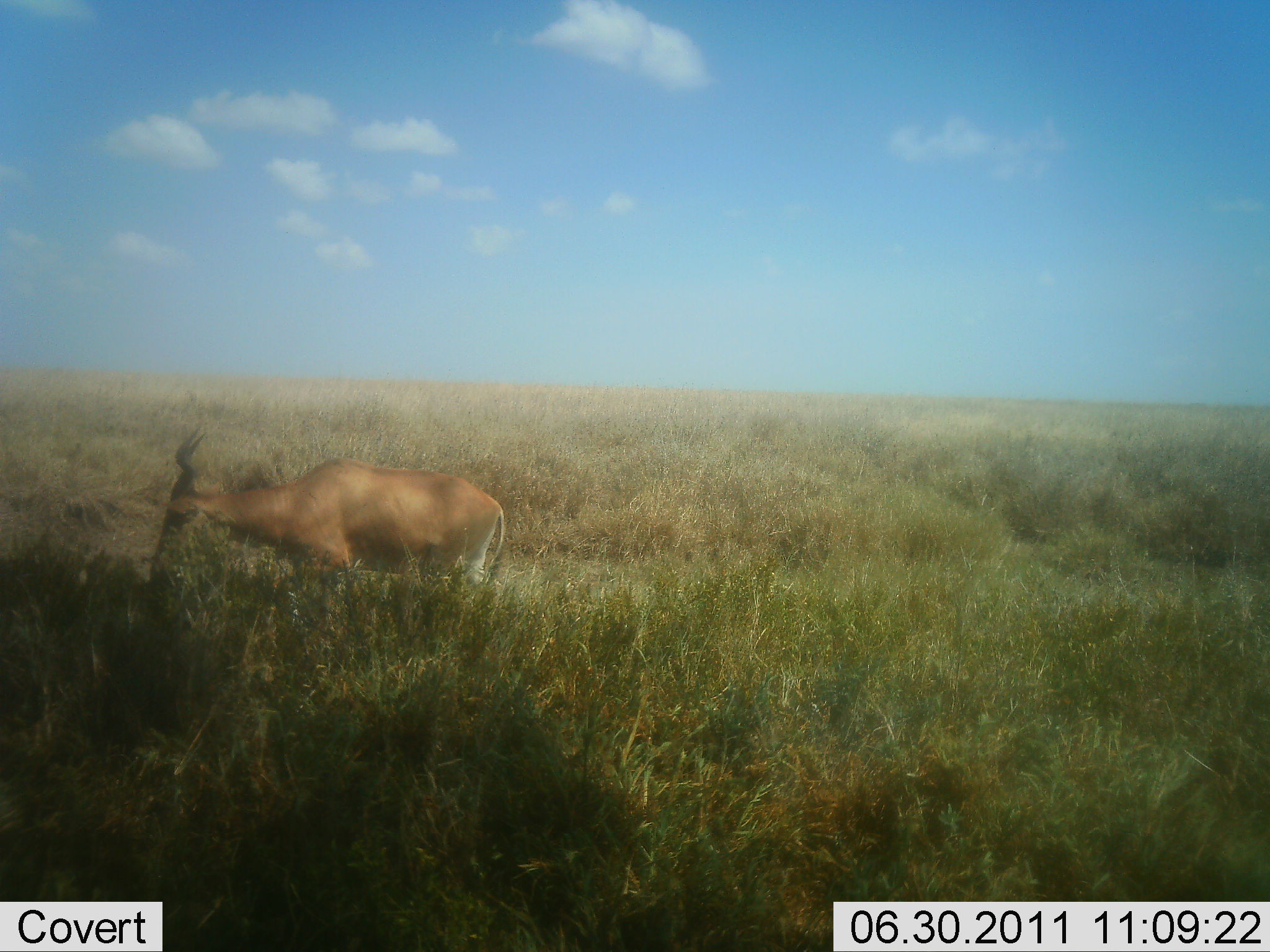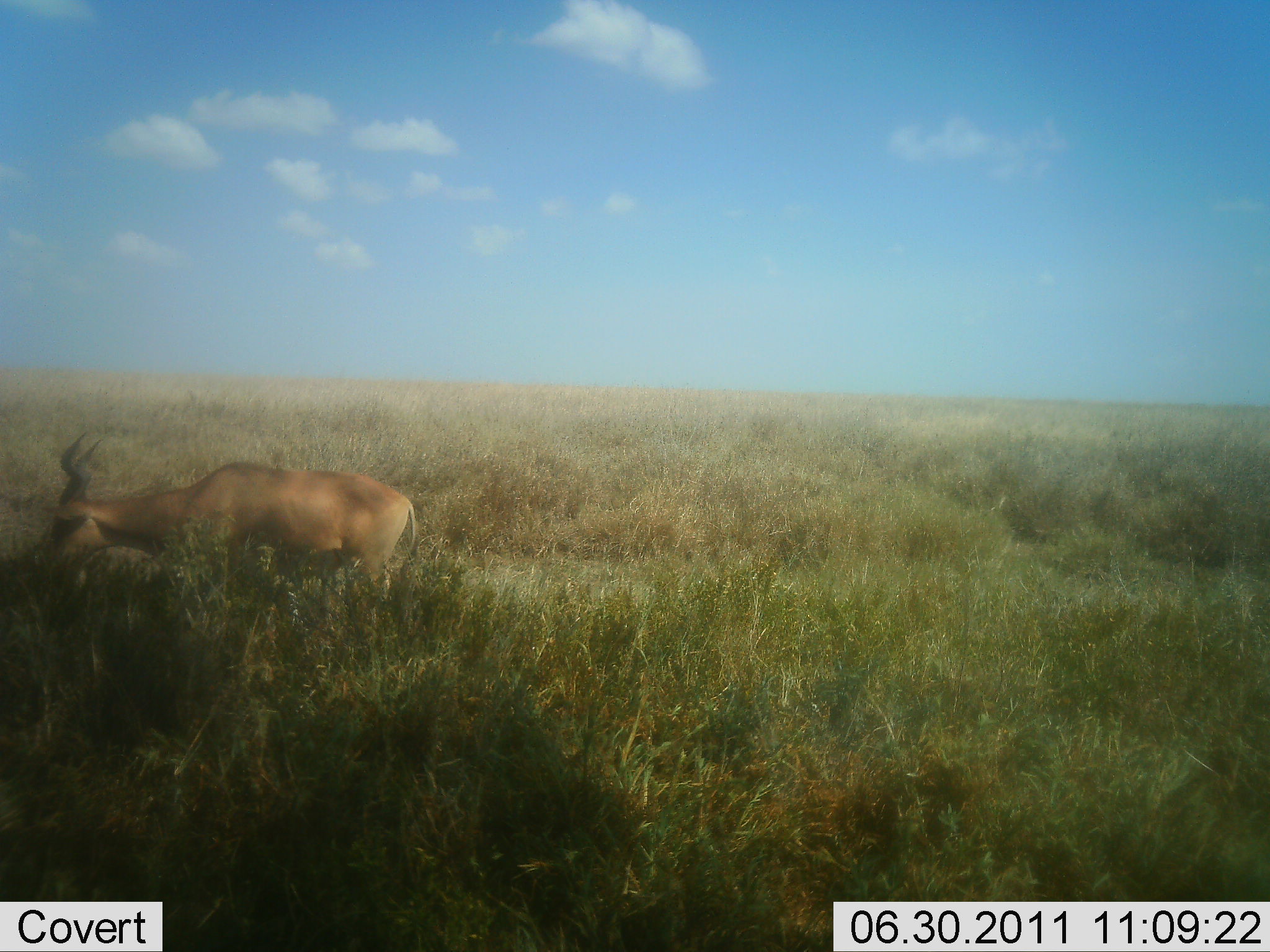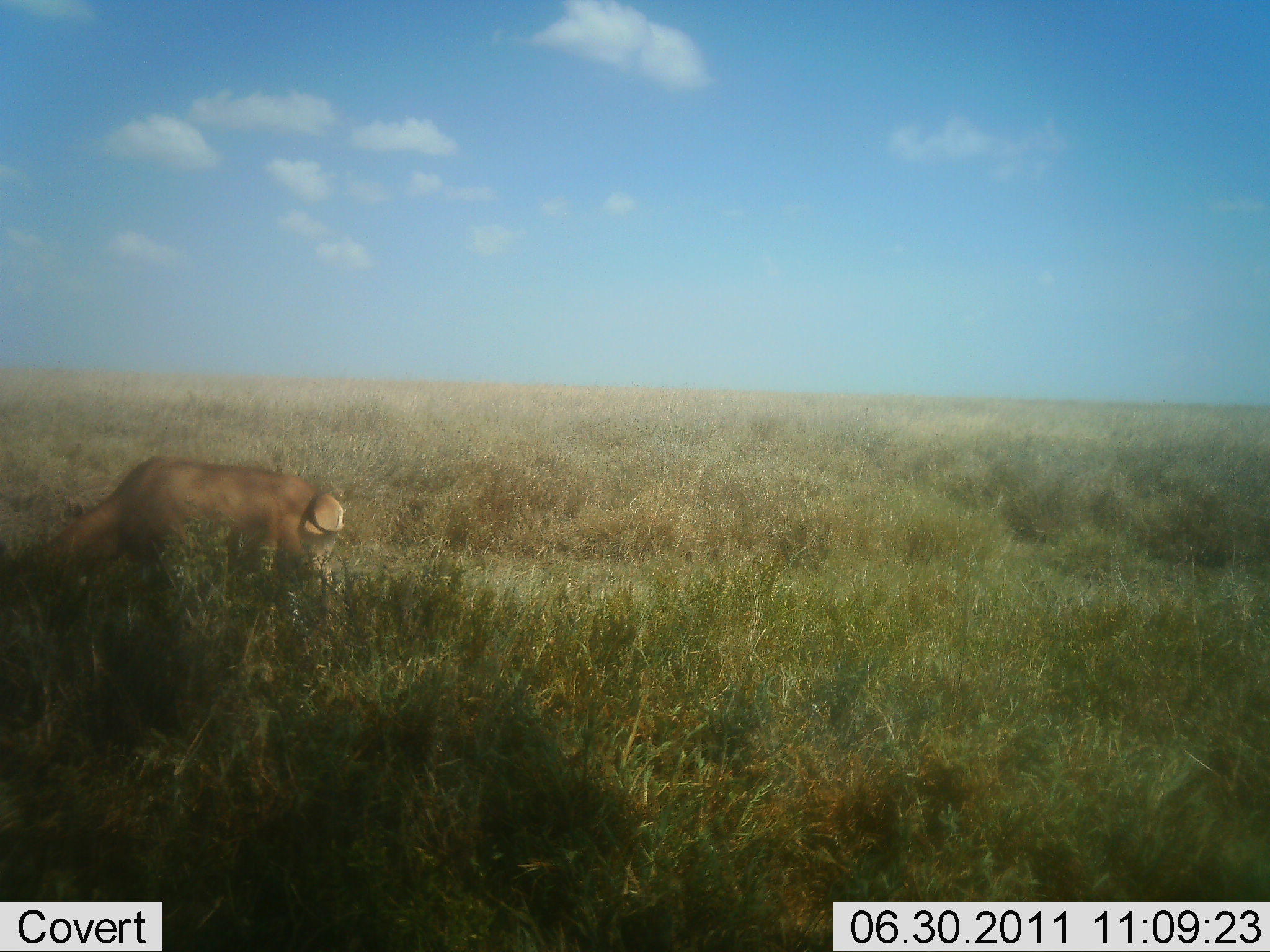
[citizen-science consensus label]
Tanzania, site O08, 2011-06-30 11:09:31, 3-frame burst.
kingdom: Animalia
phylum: Chordata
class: Mammalia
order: Artiodactyla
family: Bovidae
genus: Alcelaphus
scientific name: Alcelaphus buselaphus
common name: hartebeest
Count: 1.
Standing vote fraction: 8%.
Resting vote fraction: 0%.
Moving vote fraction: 54%.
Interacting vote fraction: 0%.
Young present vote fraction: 0%.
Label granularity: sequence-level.